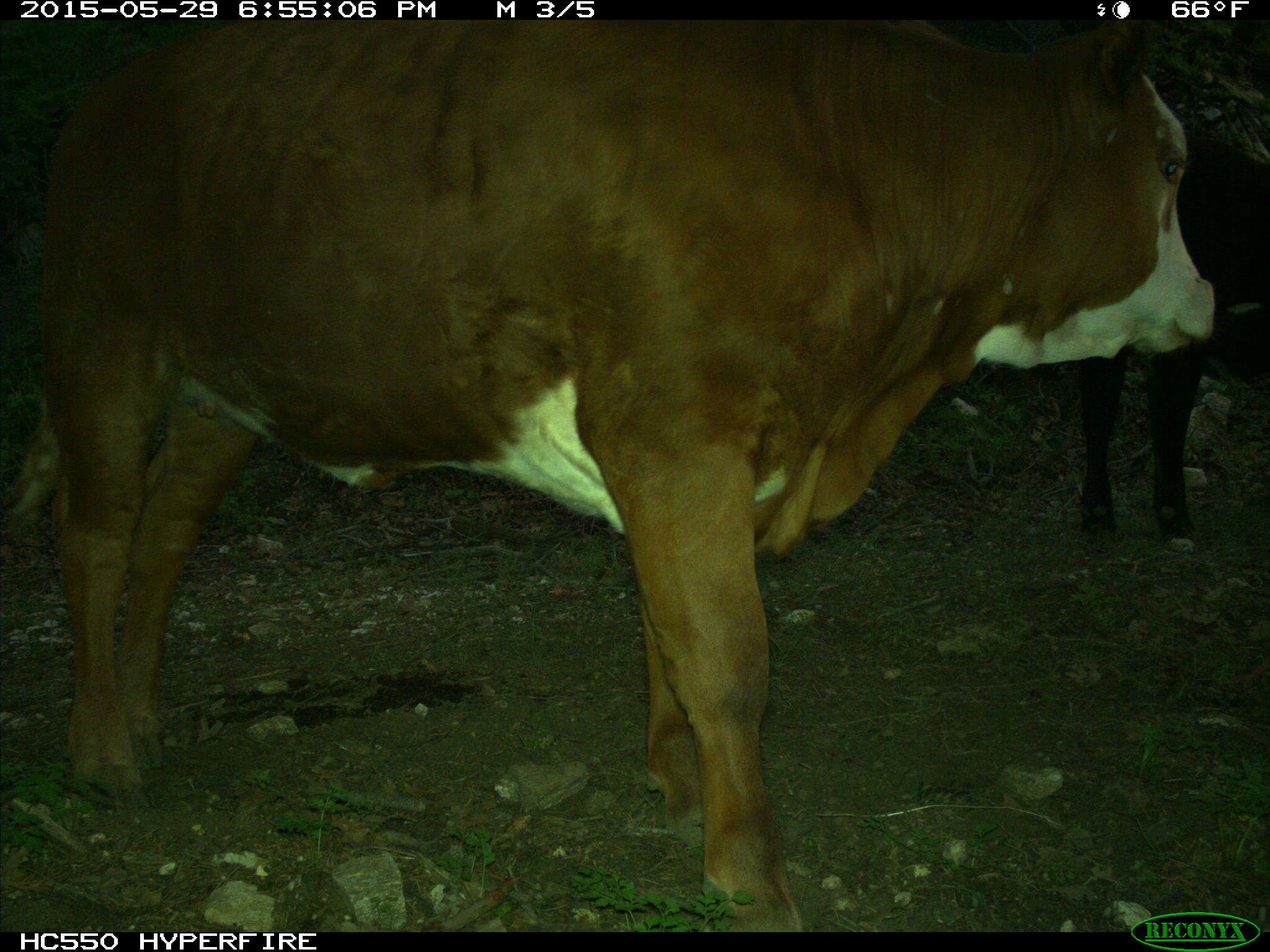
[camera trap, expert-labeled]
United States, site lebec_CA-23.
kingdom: Animalia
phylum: Chordata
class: Mammalia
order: Artiodactyla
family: Bovidae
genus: Bos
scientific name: Bos taurus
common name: domestic cow